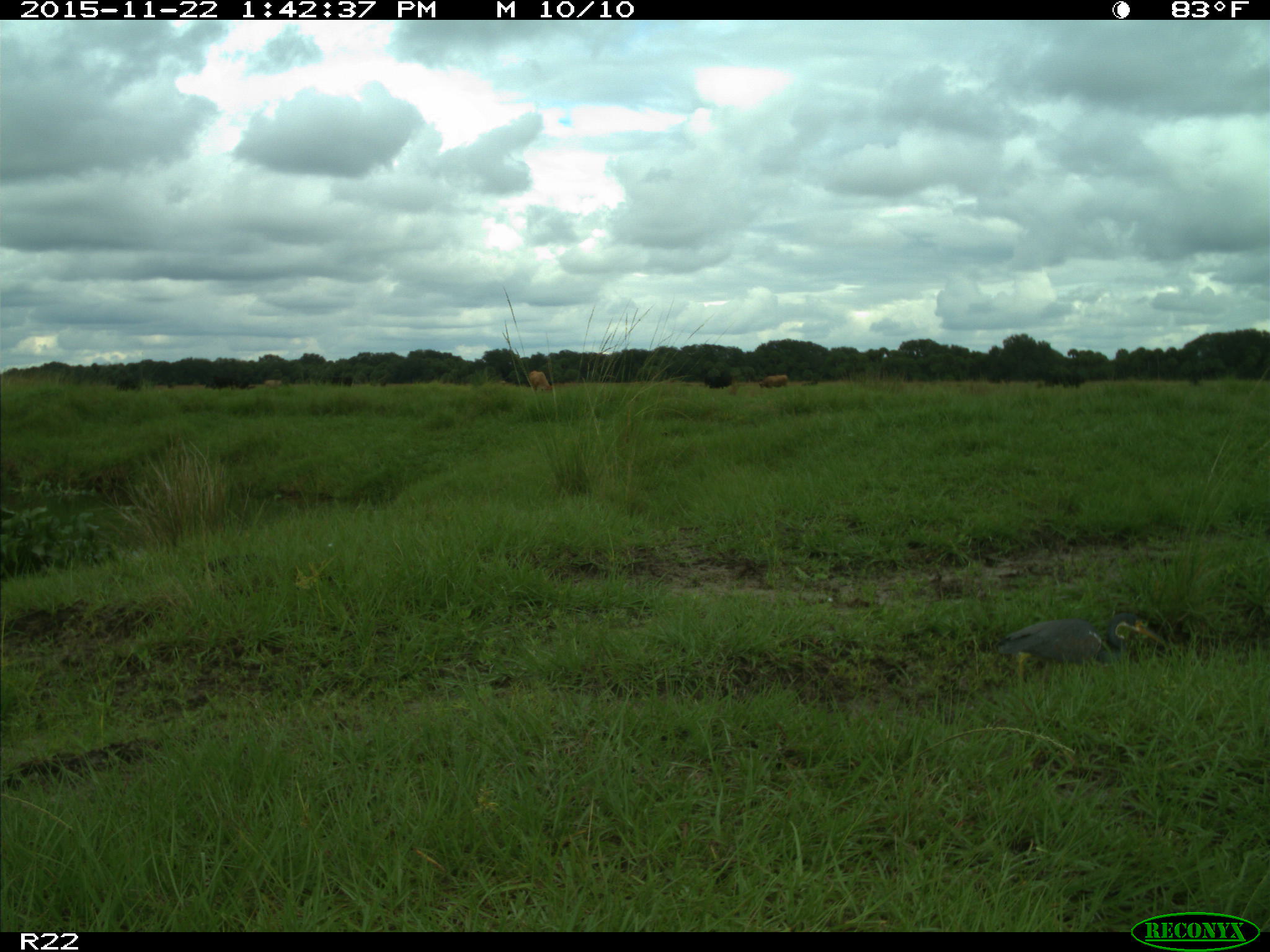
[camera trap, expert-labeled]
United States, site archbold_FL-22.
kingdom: Animalia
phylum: Chordata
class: Mammalia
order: Artiodactyla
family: Bovidae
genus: Bos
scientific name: Bos taurus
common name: domestic cow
Bos taurus (domestic cow).